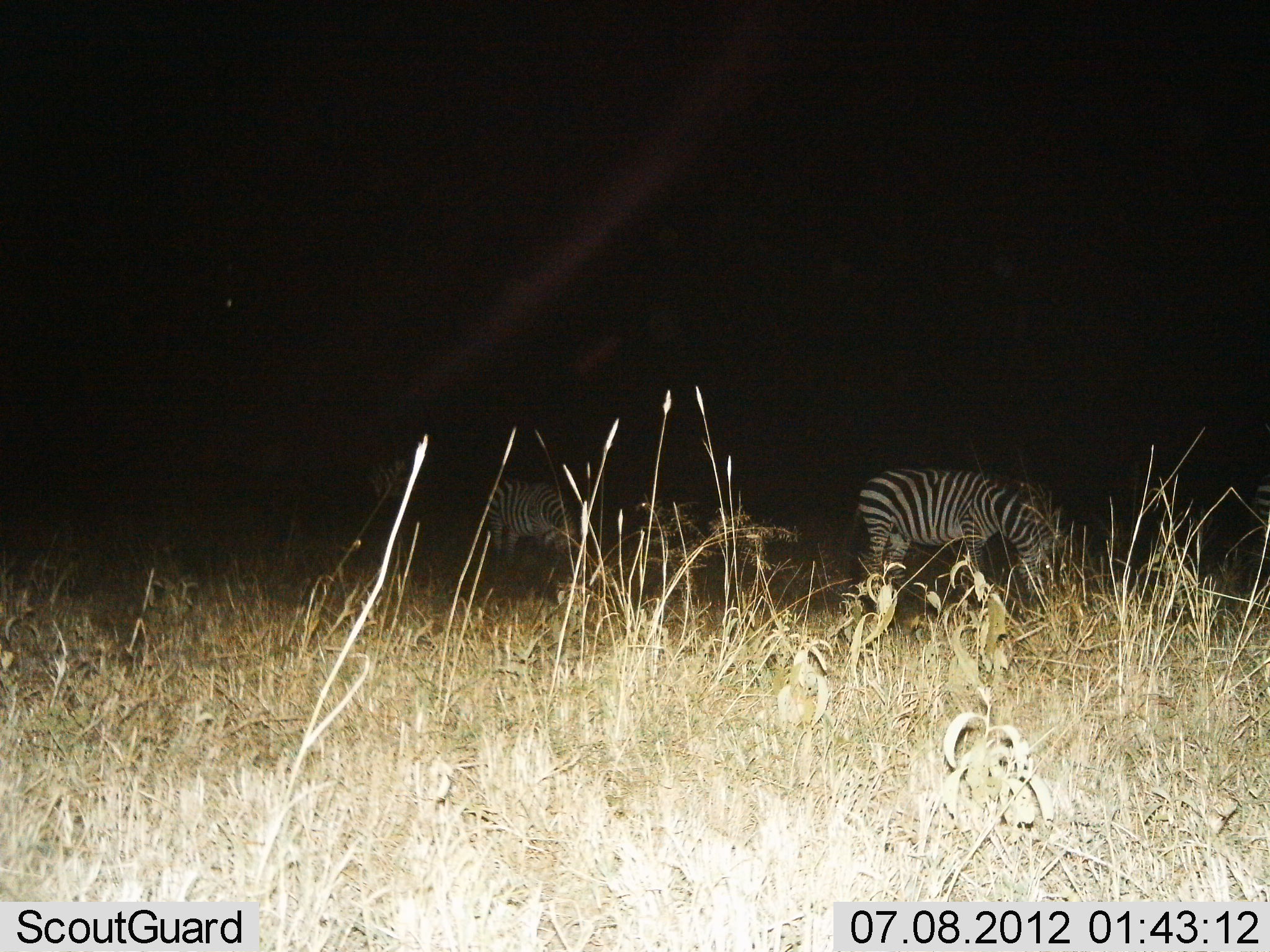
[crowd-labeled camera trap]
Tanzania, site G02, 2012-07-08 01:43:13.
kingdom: Animalia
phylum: Chordata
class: Mammalia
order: Perissodactyla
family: Equidae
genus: Equus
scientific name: Equus quagga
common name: plains zebra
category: zebra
Zebra (plains zebra) (Equus quagga), count 2. Behavior (volunteer vote fractions): standing 40%, resting 0%, moving 10%, interacting 0%. Young present (vote fraction): 0%. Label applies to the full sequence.